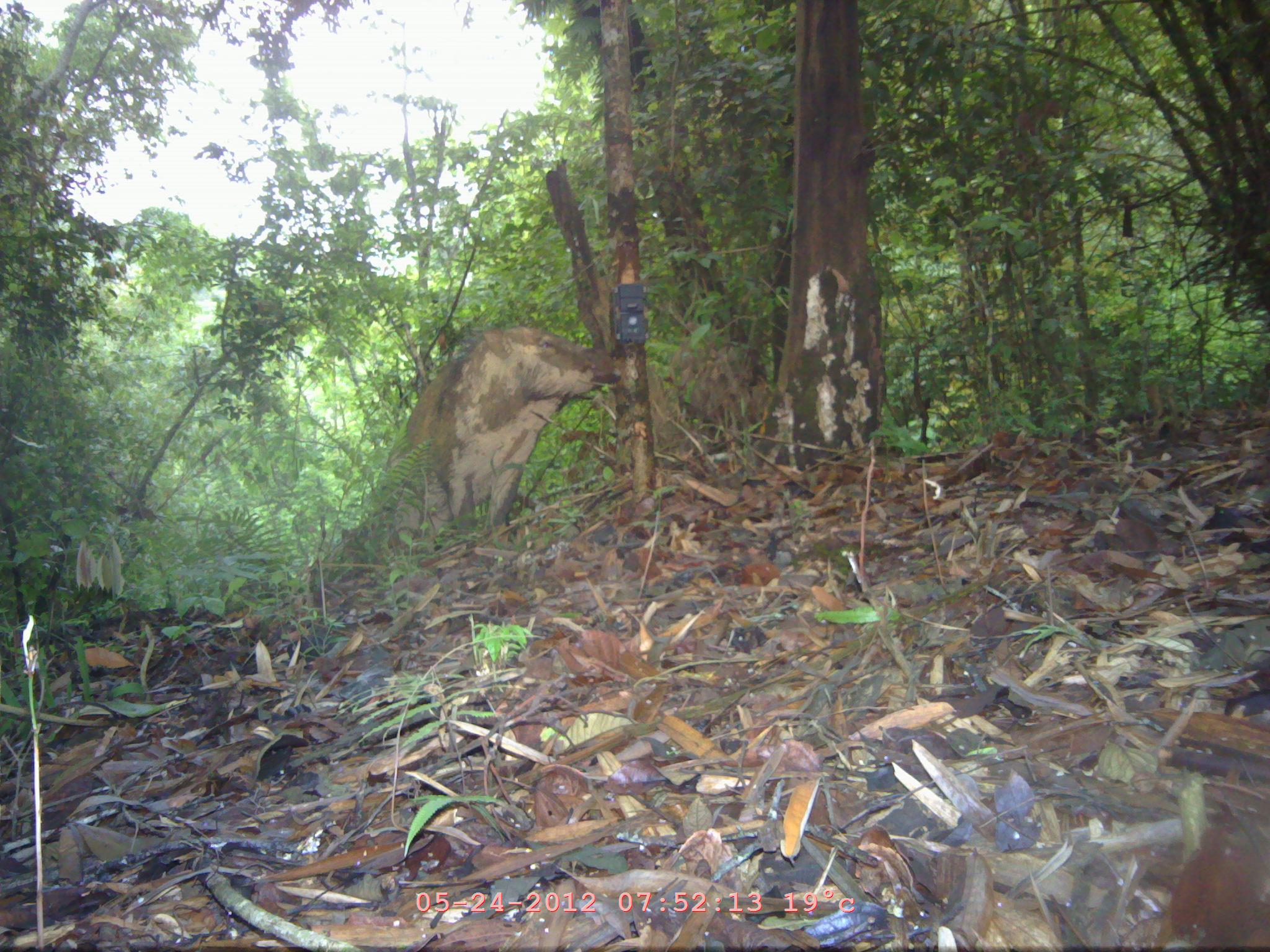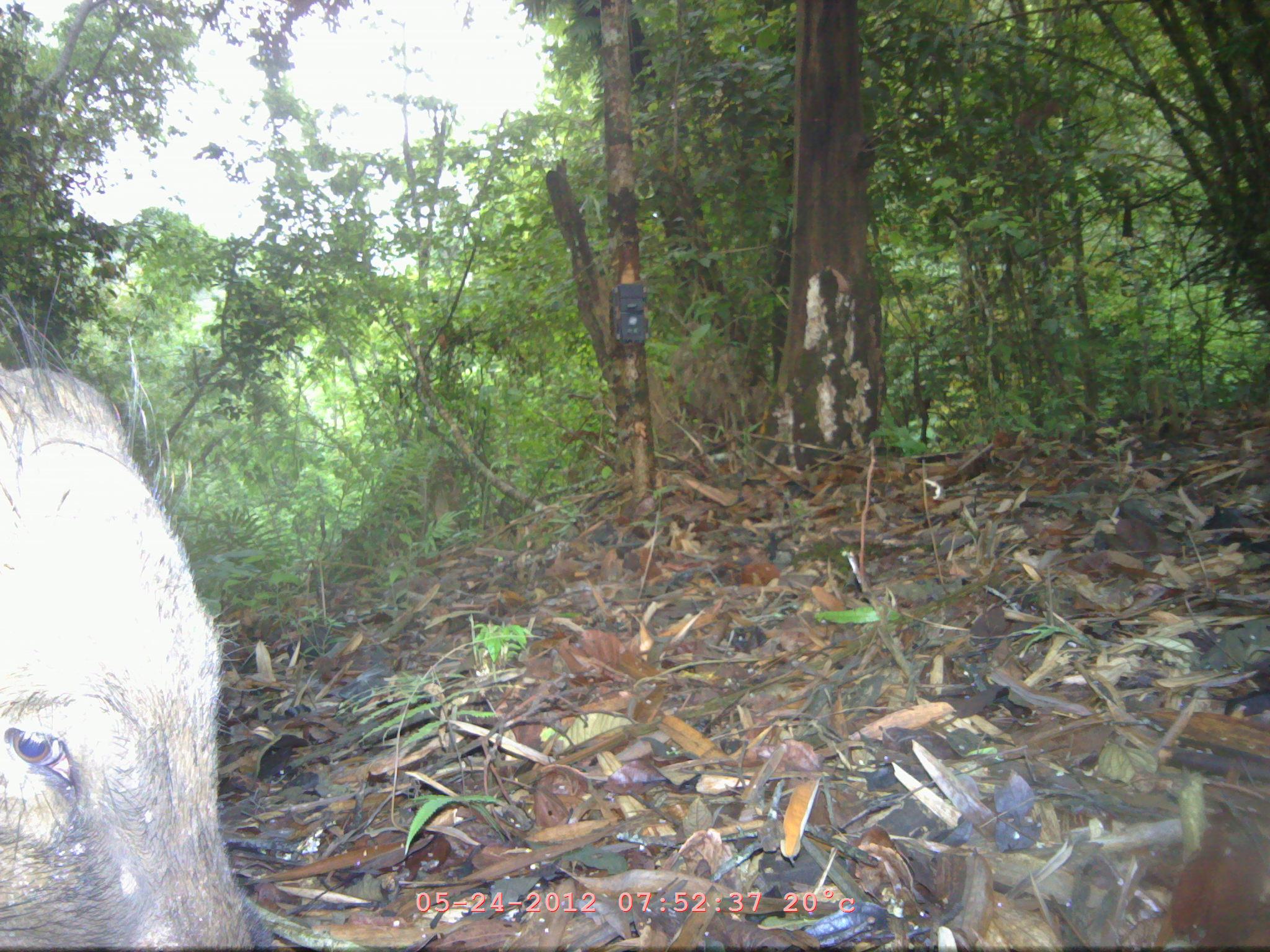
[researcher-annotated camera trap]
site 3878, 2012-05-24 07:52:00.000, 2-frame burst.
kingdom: Animalia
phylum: Chordata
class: Mammalia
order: Artiodactyla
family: Suidae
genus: Sus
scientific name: Sus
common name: pigs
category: sus sp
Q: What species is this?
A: Sus sp (pigs) (Sus).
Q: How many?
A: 1.